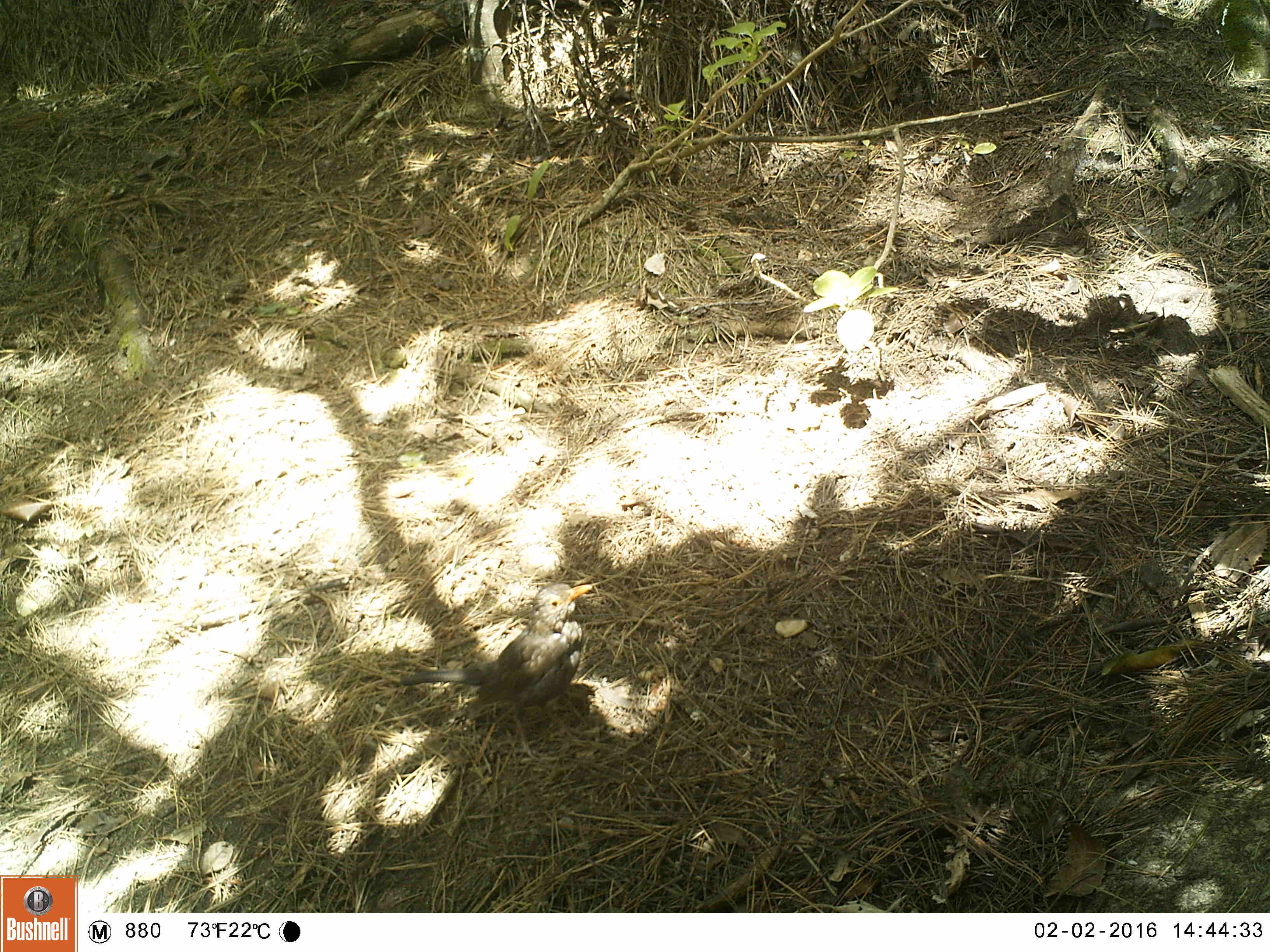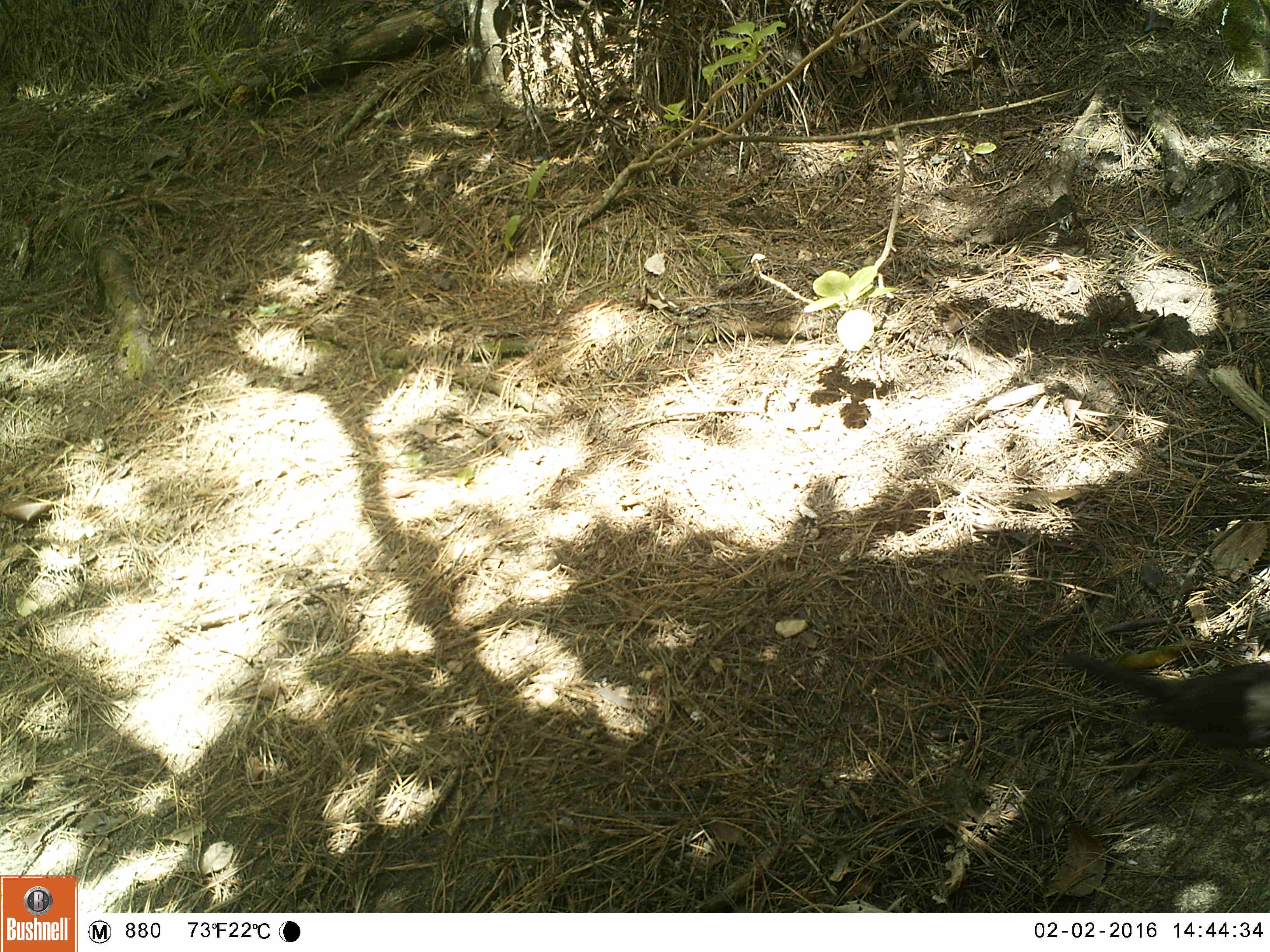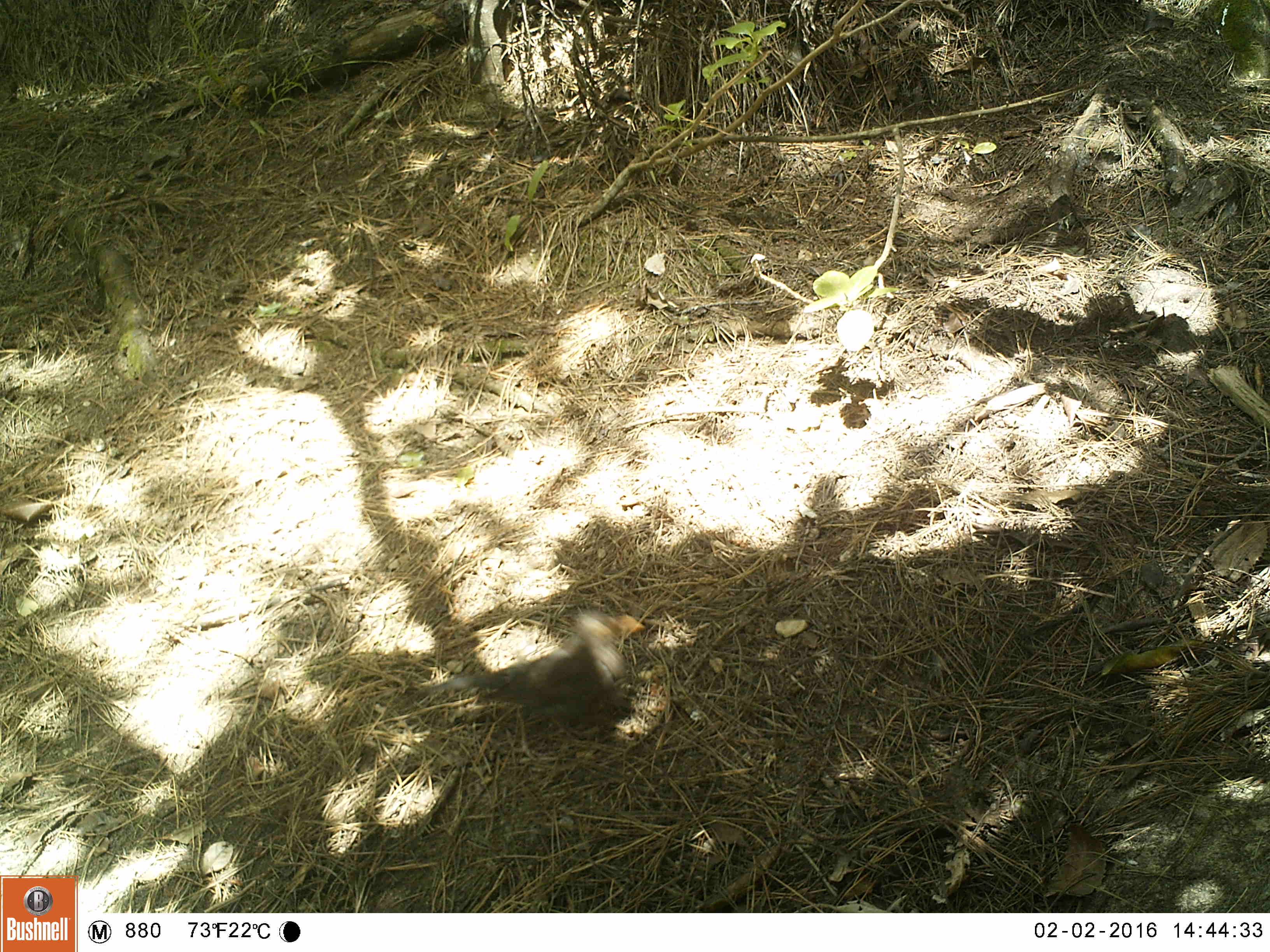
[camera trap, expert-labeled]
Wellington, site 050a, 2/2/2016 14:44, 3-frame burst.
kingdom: Animalia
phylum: Chordata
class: Aves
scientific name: Aves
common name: bird